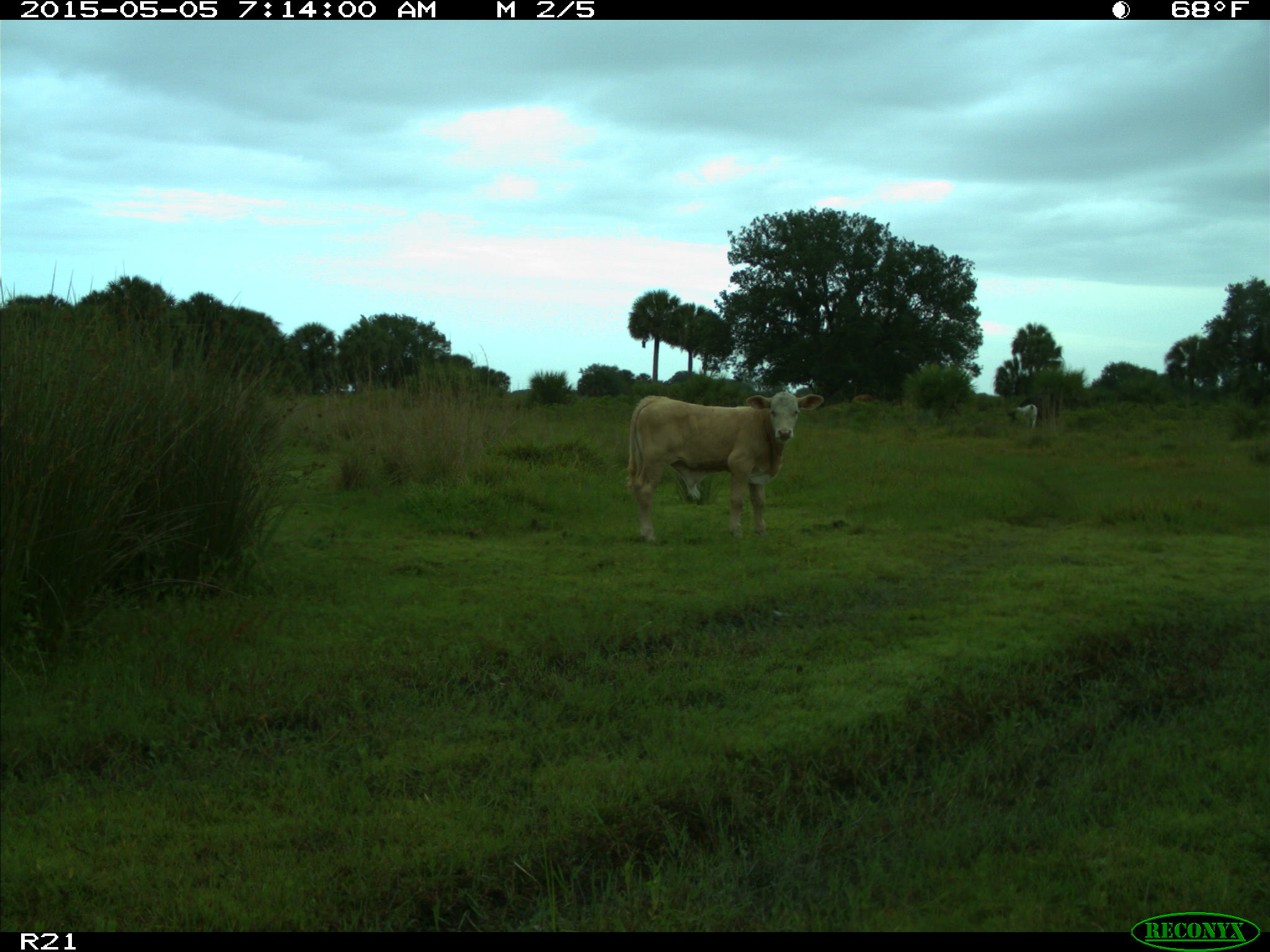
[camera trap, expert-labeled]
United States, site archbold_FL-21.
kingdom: Animalia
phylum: Chordata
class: Mammalia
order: Artiodactyla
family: Bovidae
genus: Bos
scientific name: Bos taurus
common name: domestic cow